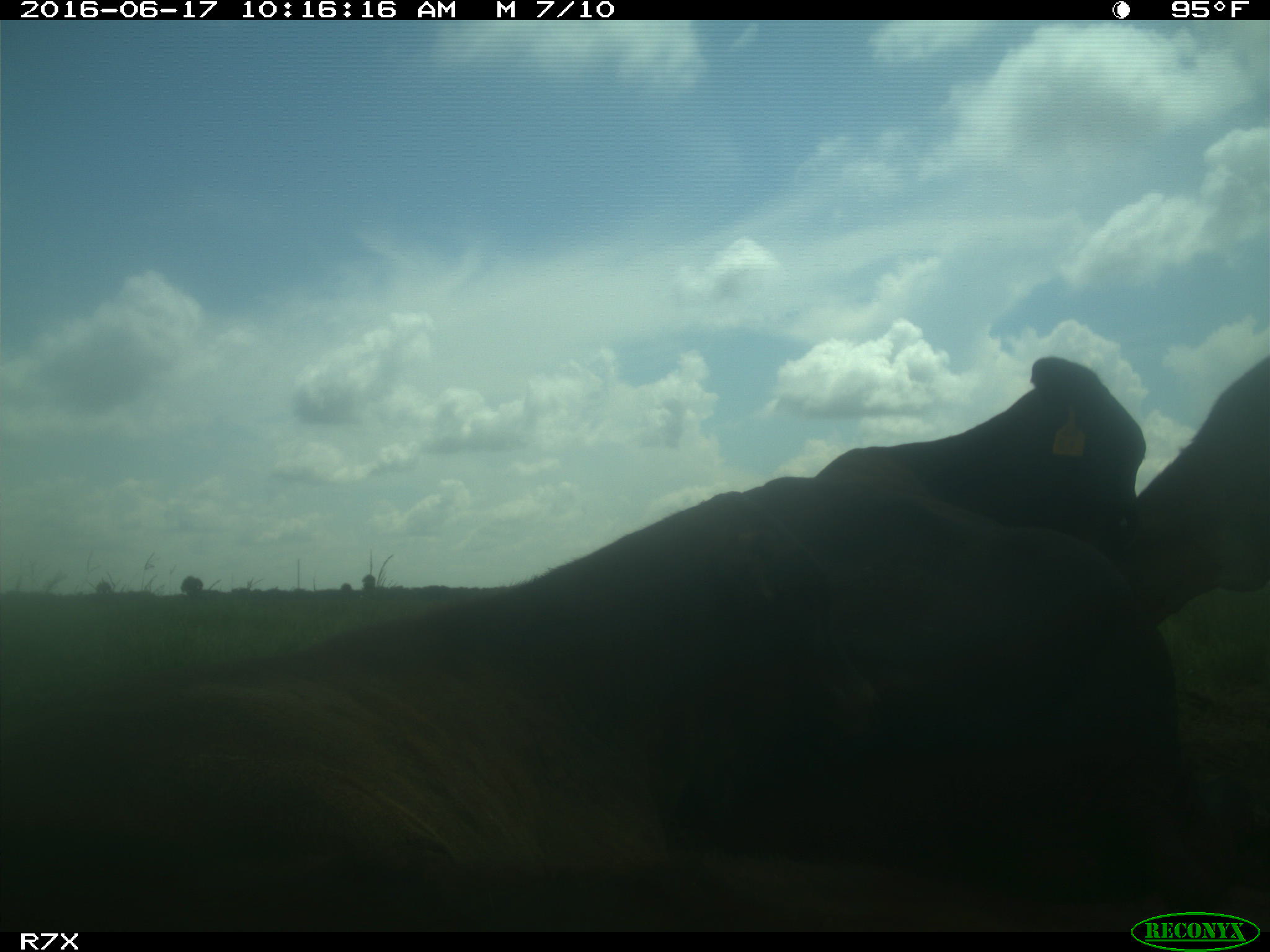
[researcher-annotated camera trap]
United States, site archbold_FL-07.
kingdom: Animalia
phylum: Chordata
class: Mammalia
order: Artiodactyla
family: Bovidae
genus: Bos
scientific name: Bos taurus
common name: domestic cow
Bos taurus (domestic cow).